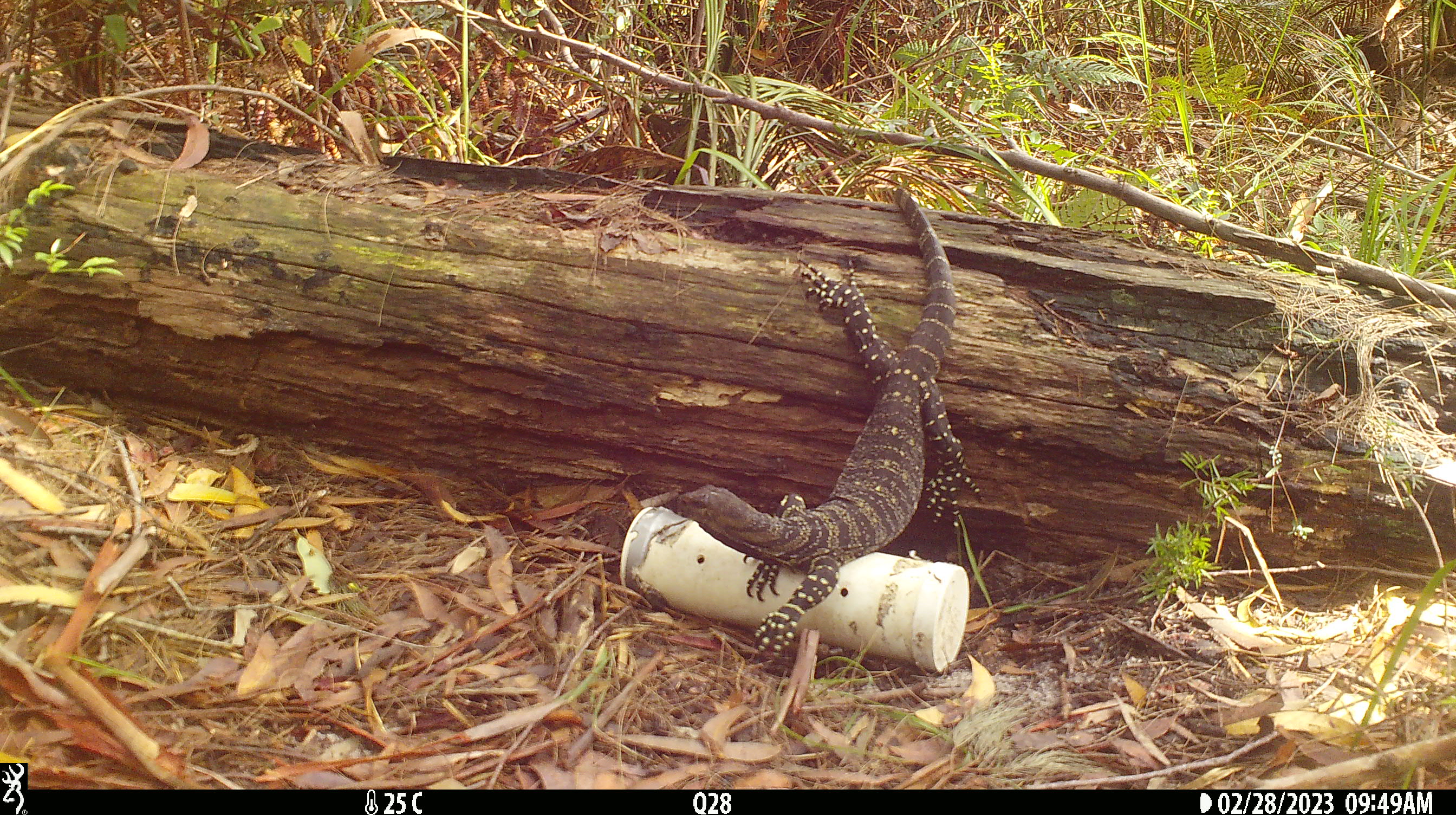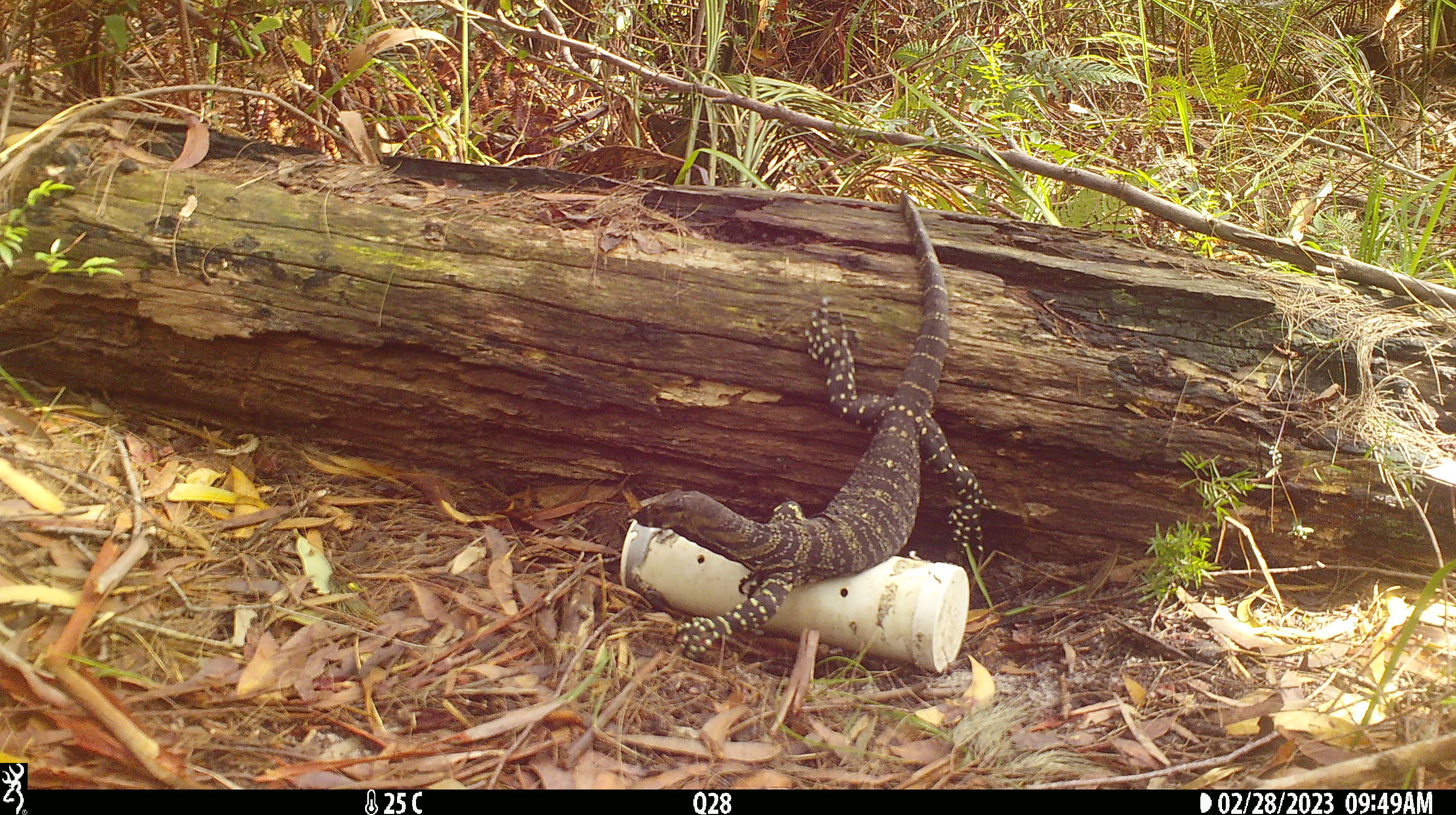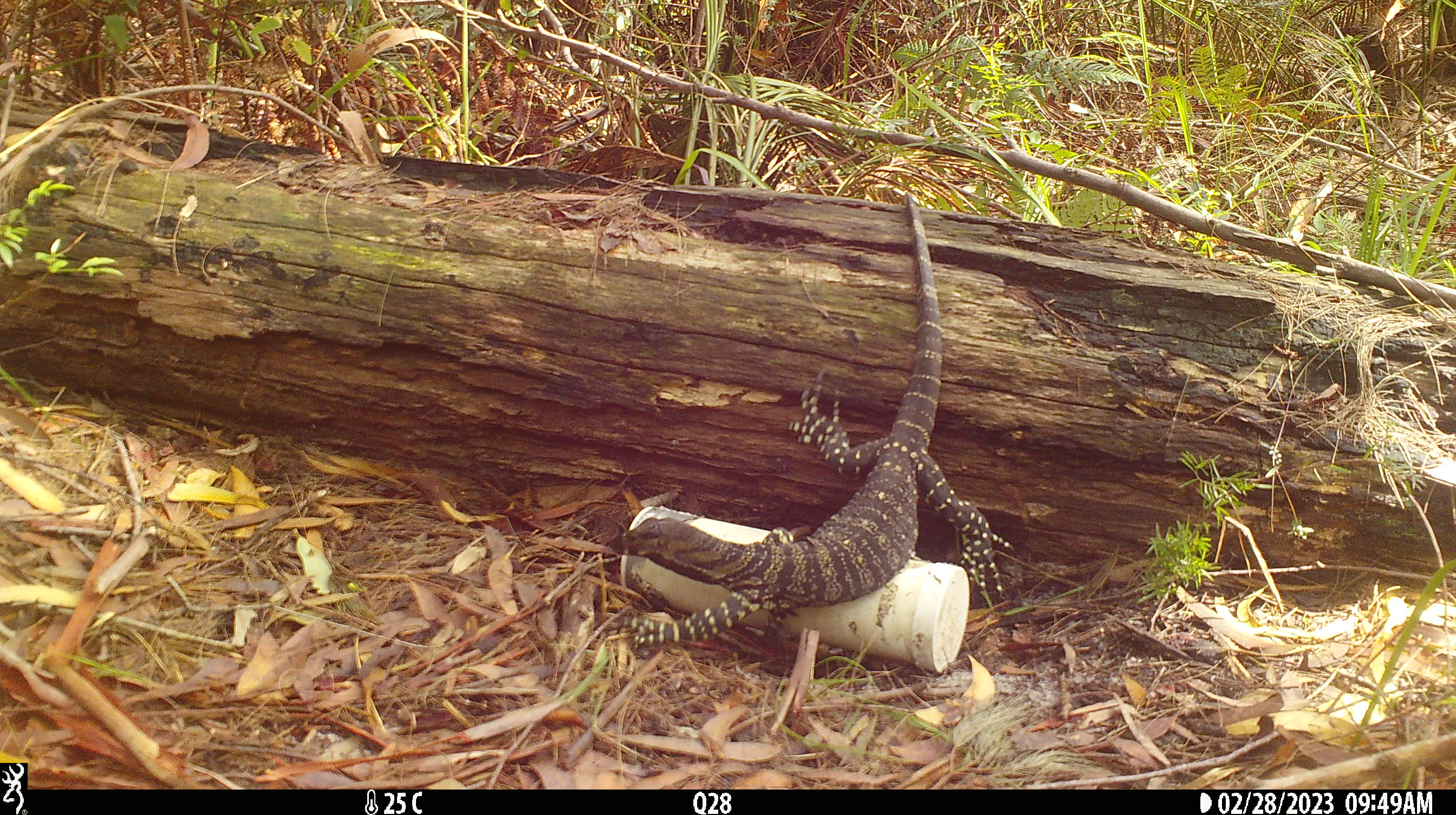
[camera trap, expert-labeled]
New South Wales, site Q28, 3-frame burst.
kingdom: Animalia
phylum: Chordata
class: Reptilia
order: Squamata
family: Varanidae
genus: Varanus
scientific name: Varanus varius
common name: lace monitor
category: goanna